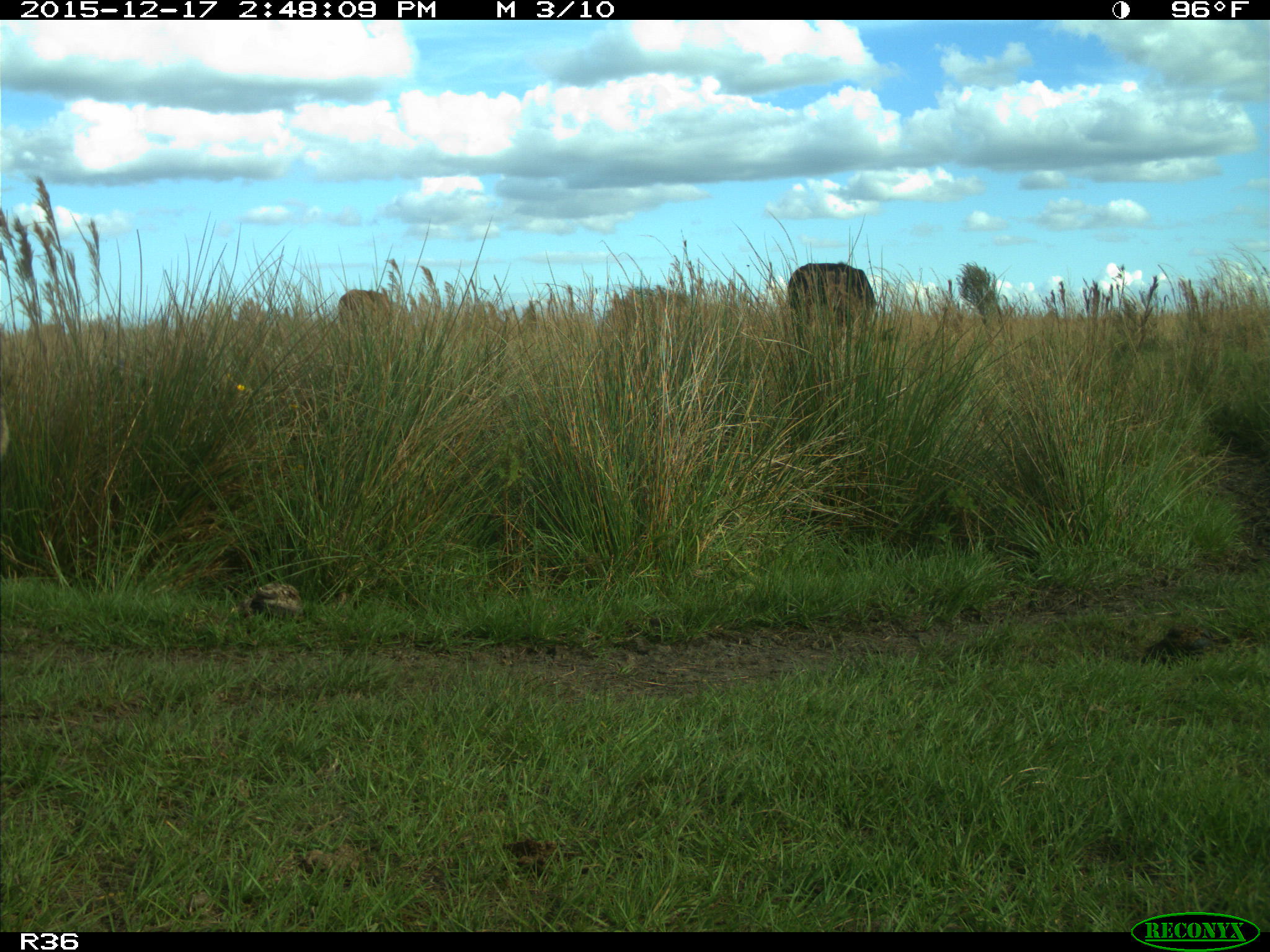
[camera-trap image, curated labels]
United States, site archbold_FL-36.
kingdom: Animalia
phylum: Chordata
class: Mammalia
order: Artiodactyla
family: Bovidae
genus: Bos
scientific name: Bos taurus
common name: domestic cow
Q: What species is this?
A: Bos taurus (domestic cow).